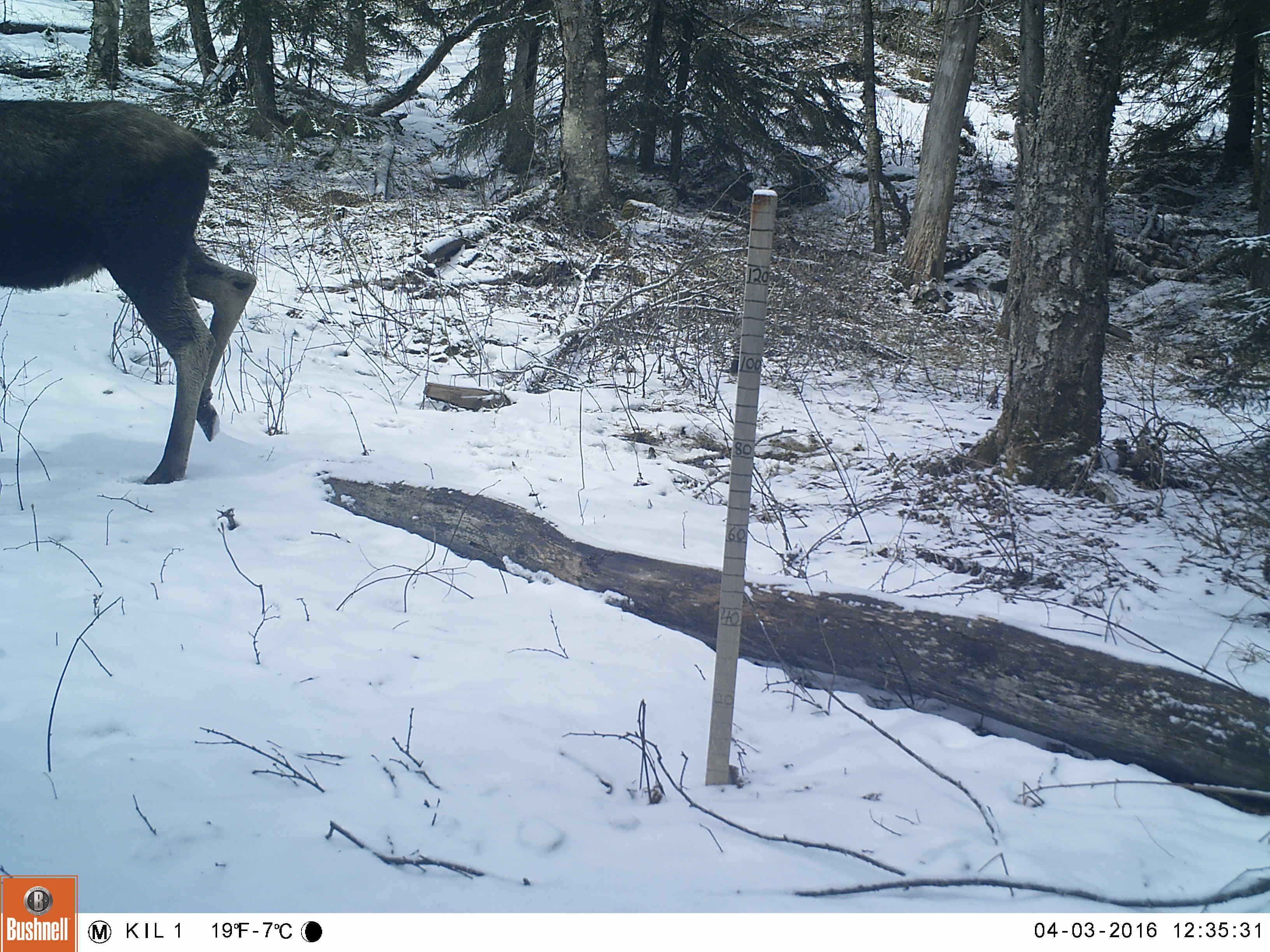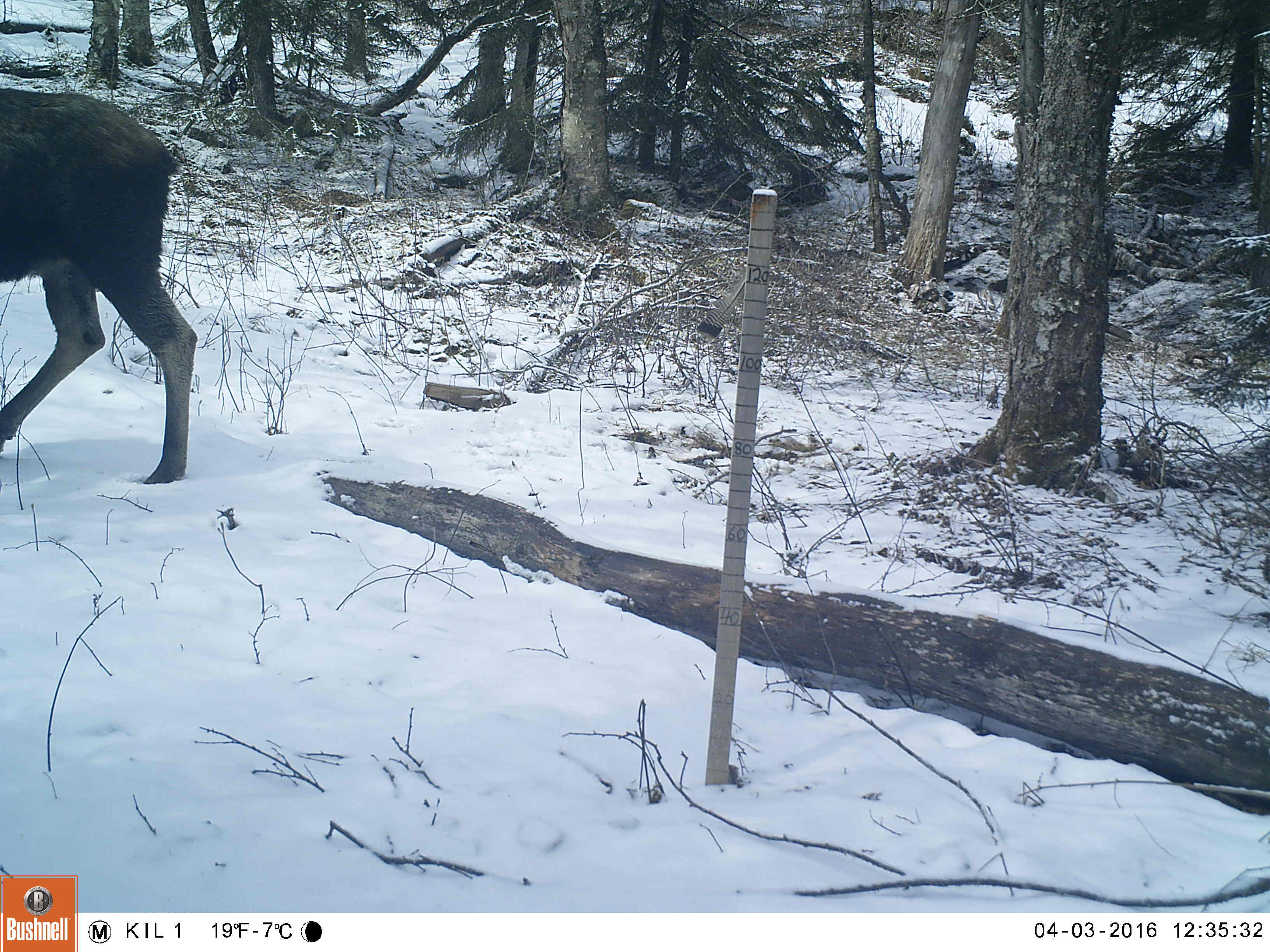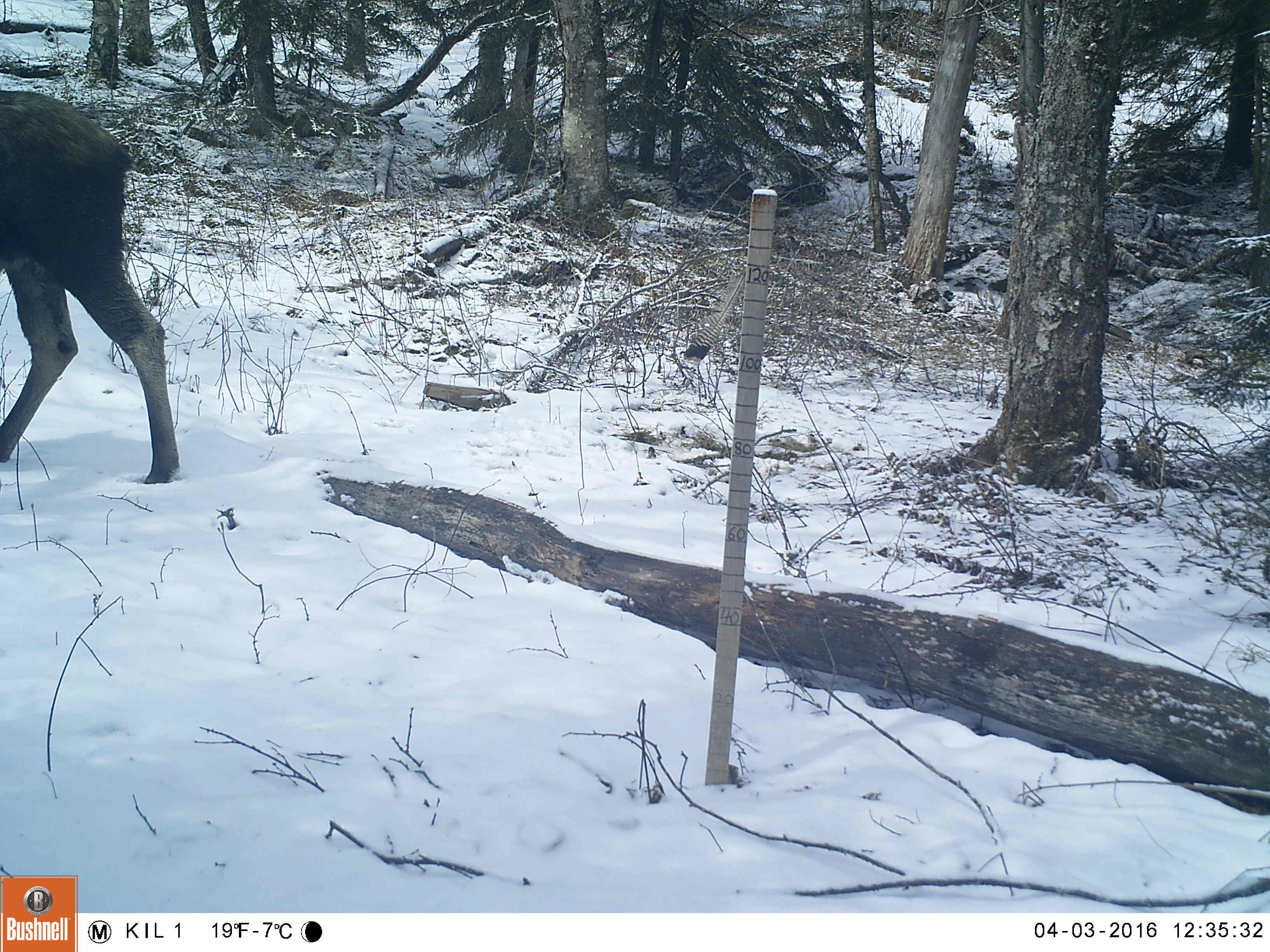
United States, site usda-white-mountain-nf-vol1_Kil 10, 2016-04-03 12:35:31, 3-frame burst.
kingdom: Animalia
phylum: Chordata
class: Mammalia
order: Artiodactyla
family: Cervidae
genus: Alces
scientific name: Alces alces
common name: moose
Moose (Alces alces).